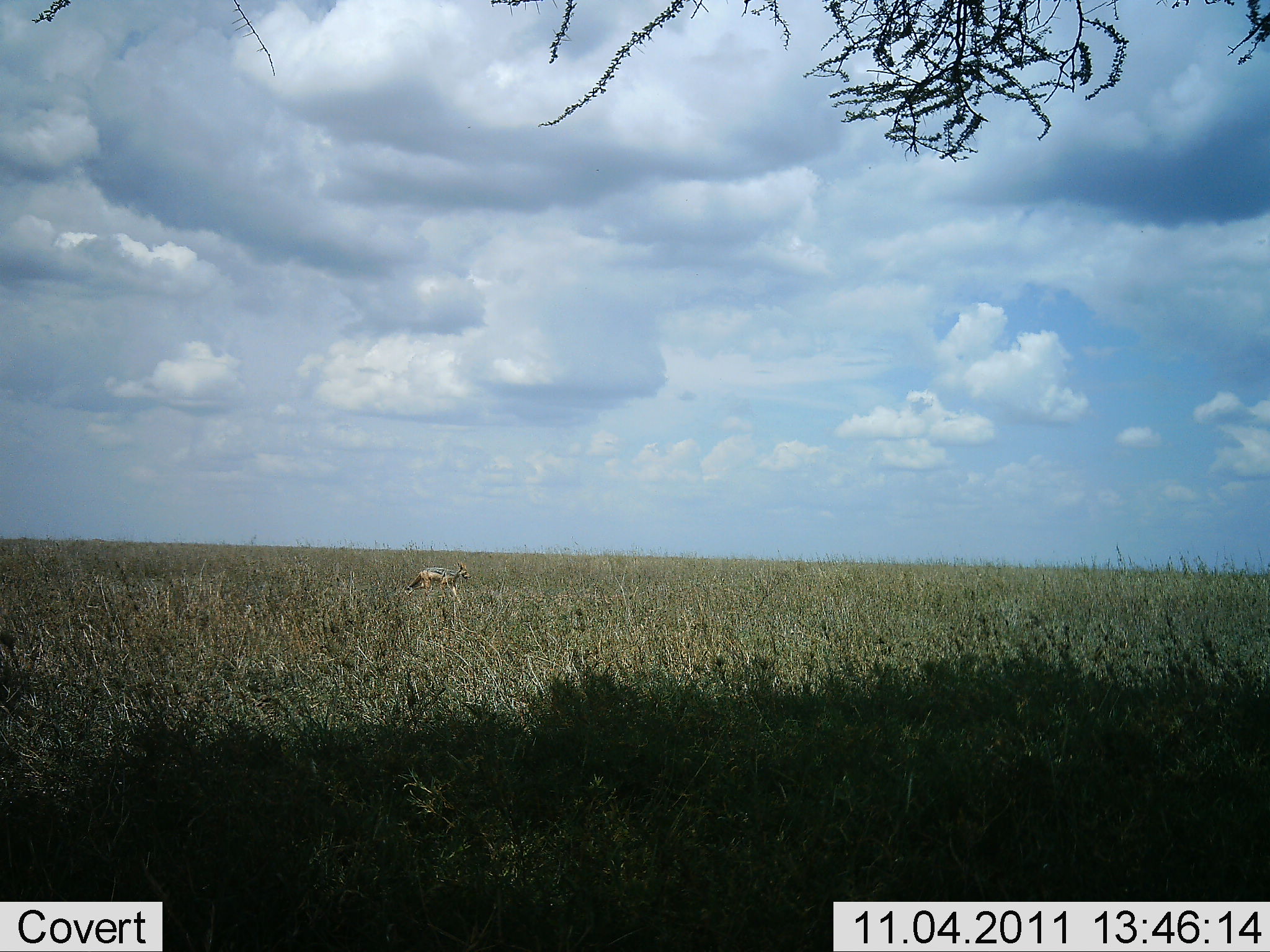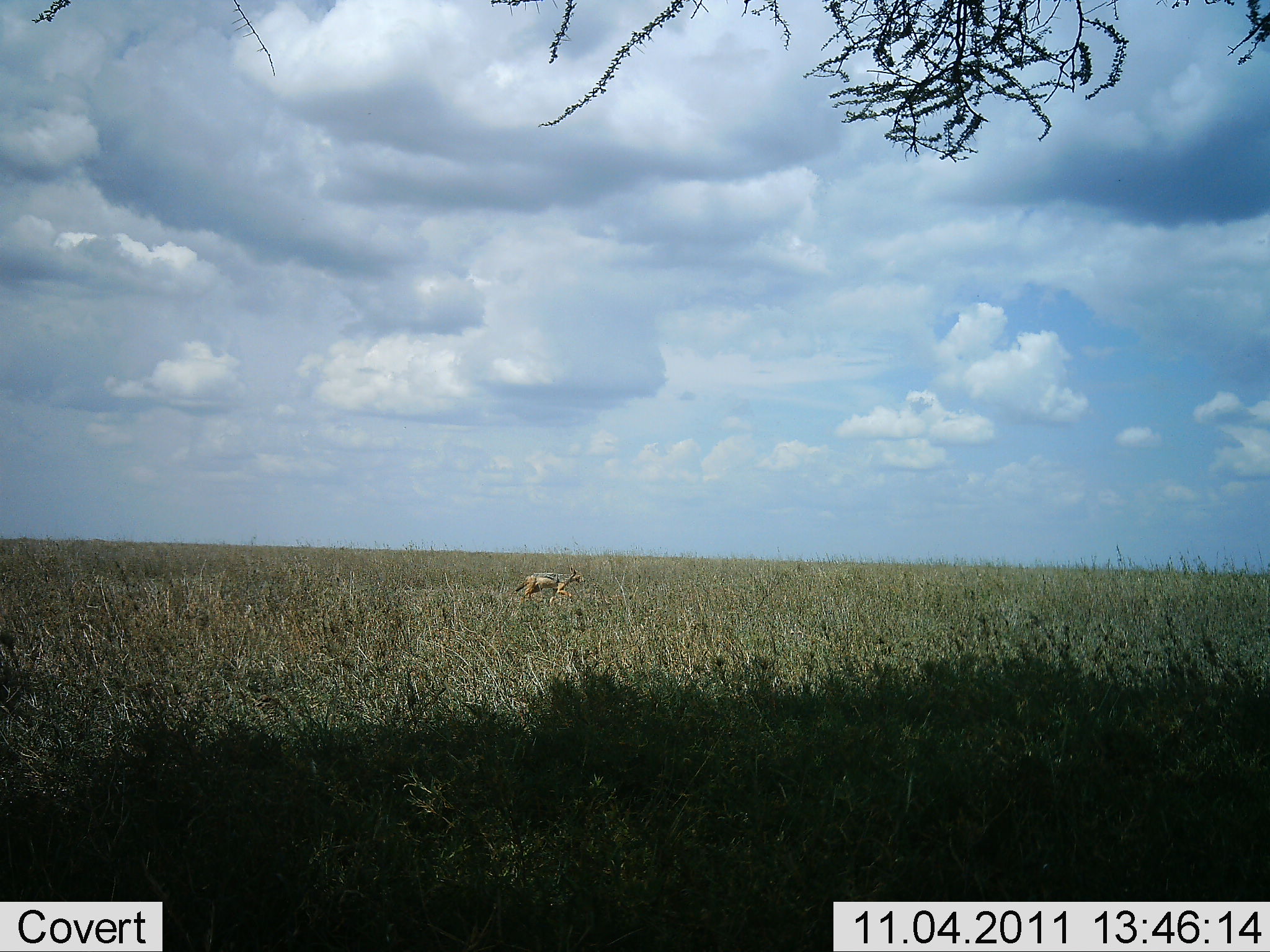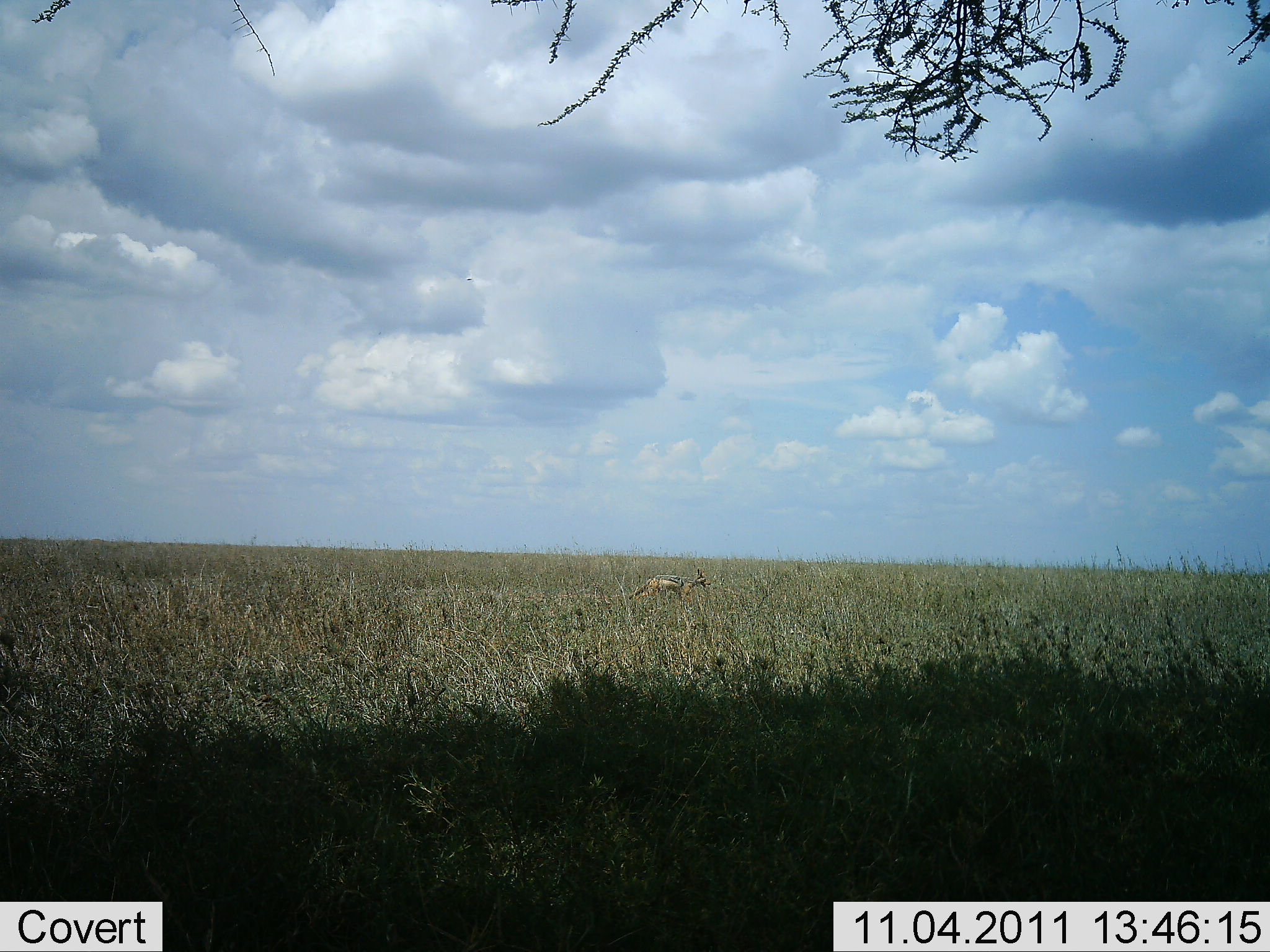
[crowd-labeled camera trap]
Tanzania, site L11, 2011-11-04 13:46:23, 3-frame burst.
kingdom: Animalia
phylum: Chordata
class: Mammalia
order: Carnivora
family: Canidae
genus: Lupulella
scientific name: Lupulella mesomelas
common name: black-backed jackal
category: jackal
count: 1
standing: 0%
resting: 0%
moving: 100%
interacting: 0%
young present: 0%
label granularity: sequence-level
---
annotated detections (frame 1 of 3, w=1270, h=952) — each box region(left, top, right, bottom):
animal: region(399, 560, 472, 606)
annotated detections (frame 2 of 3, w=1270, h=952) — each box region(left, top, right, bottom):
animal: region(513, 564, 586, 609)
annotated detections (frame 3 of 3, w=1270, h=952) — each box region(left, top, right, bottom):
animal: region(627, 567, 713, 609)